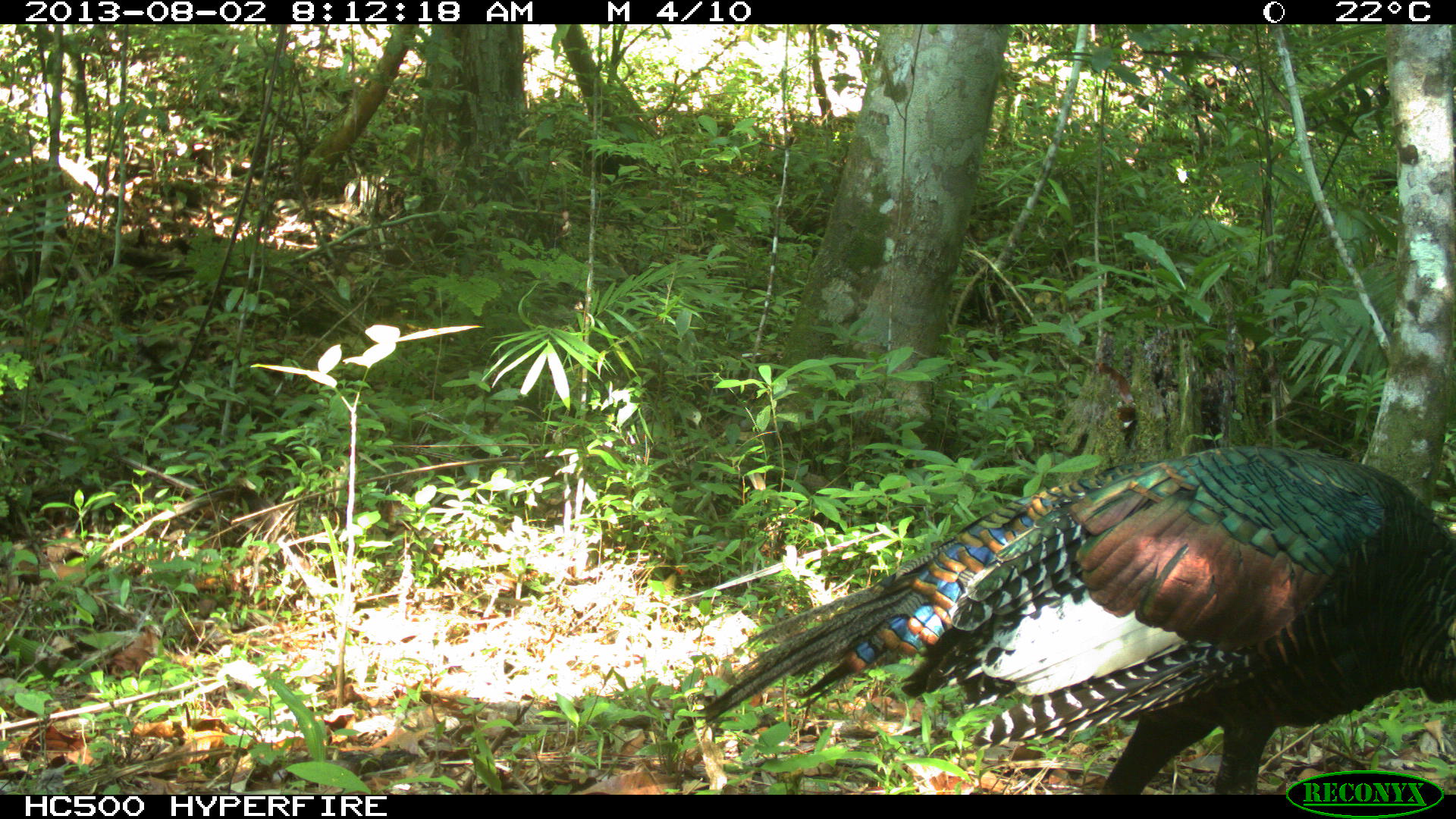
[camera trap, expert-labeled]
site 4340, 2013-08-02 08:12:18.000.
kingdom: Animalia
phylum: Chordata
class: Aves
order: Galliformes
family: Phasianidae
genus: Meleagris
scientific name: Meleagris ocellata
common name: ocellated turkey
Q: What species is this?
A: Meleagris ocellata (ocellated turkey).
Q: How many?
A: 1.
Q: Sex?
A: Male.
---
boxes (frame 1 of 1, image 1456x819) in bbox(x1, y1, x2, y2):
meleagris ocellata: bbox(690, 441, 1453, 794)